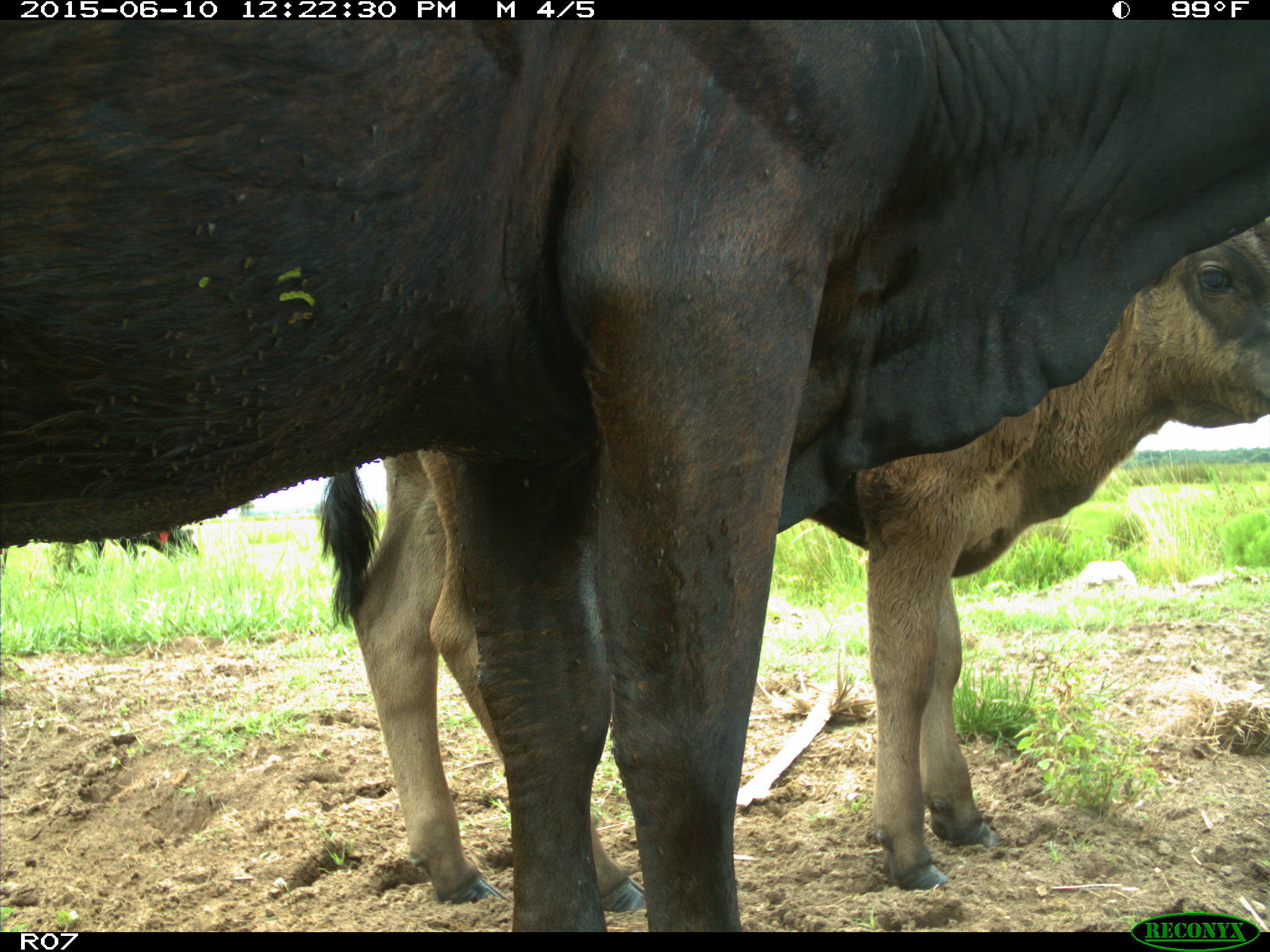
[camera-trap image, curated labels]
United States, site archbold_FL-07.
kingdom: Animalia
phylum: Chordata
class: Mammalia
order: Artiodactyla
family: Bovidae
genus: Bos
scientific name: Bos taurus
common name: domestic cow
Bos taurus (domestic cow).